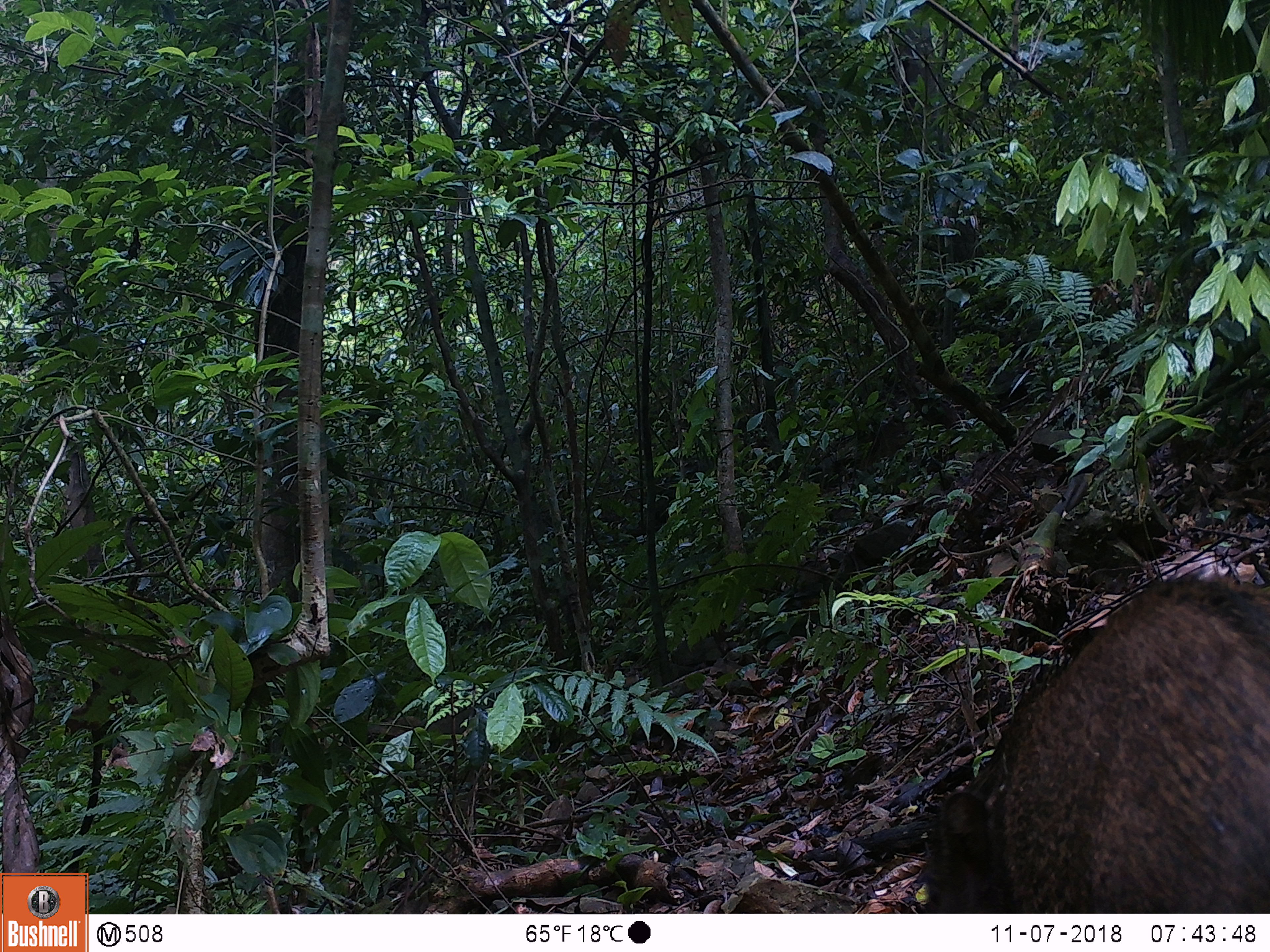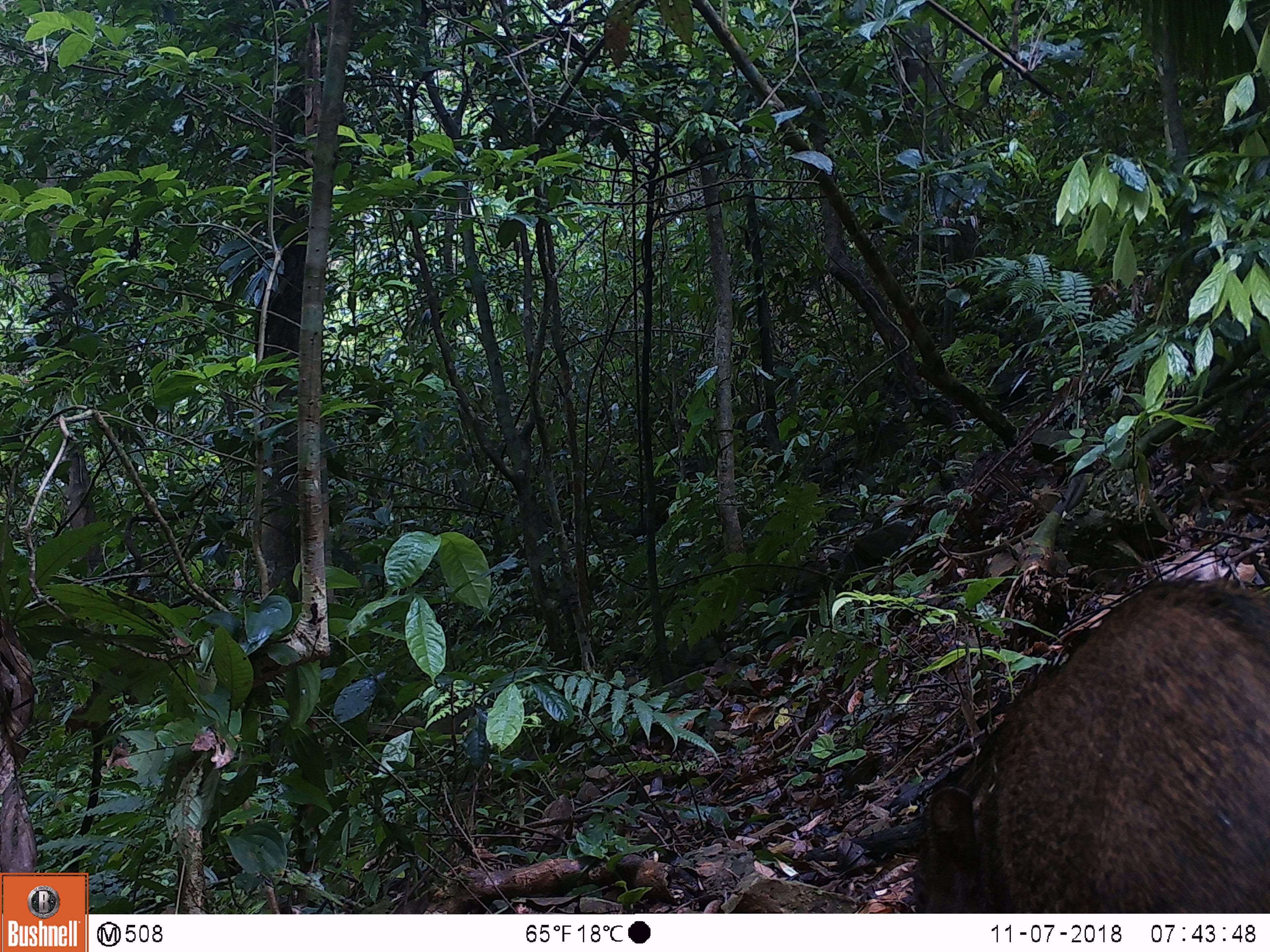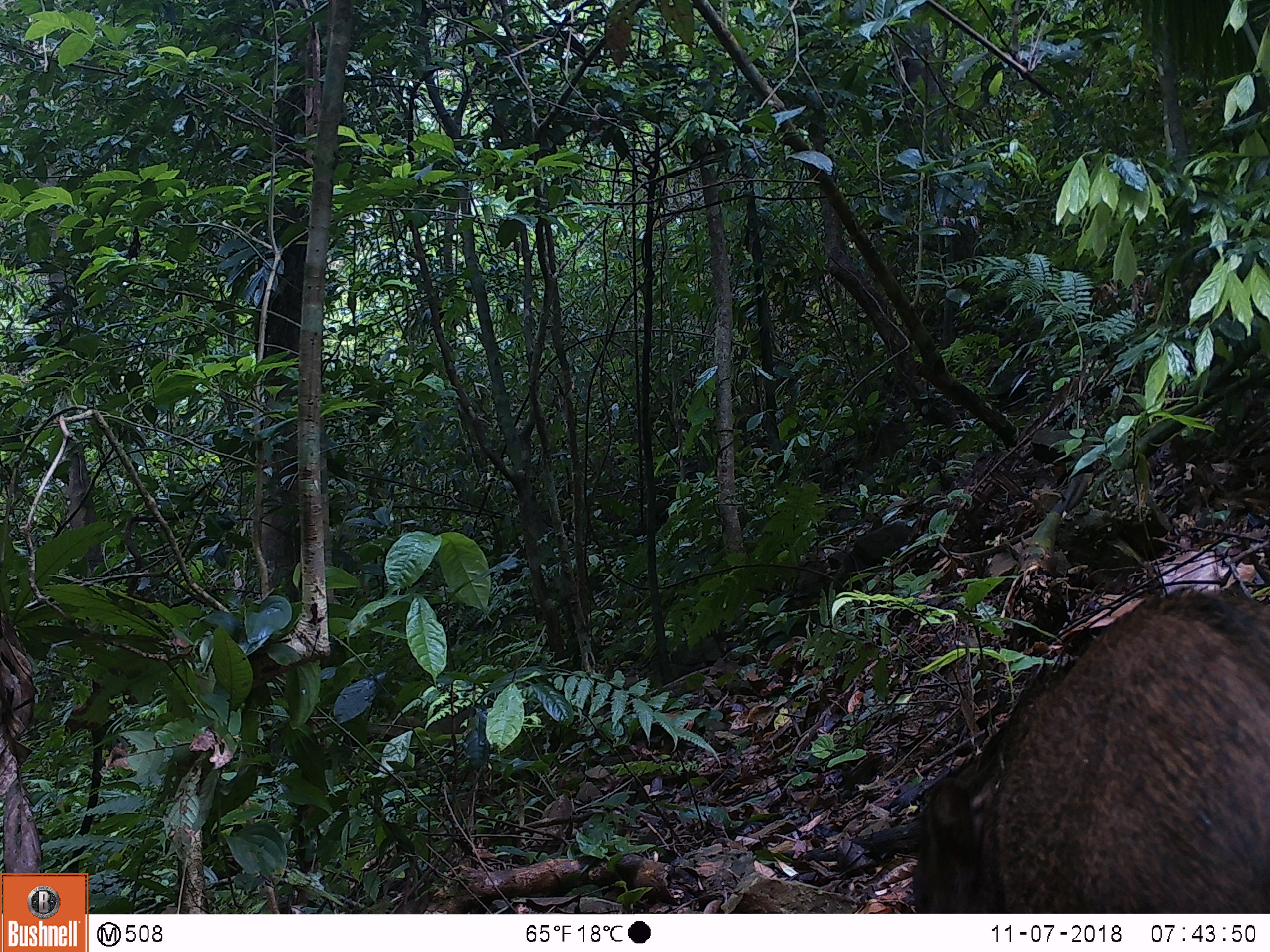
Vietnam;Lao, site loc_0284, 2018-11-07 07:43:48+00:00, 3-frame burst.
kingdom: Animalia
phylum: Chordata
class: Mammalia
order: Artiodactyla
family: Suidae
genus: Sus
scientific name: Sus scrofa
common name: eurasian wild pig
Eurasian wild pig (Sus scrofa). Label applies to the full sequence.